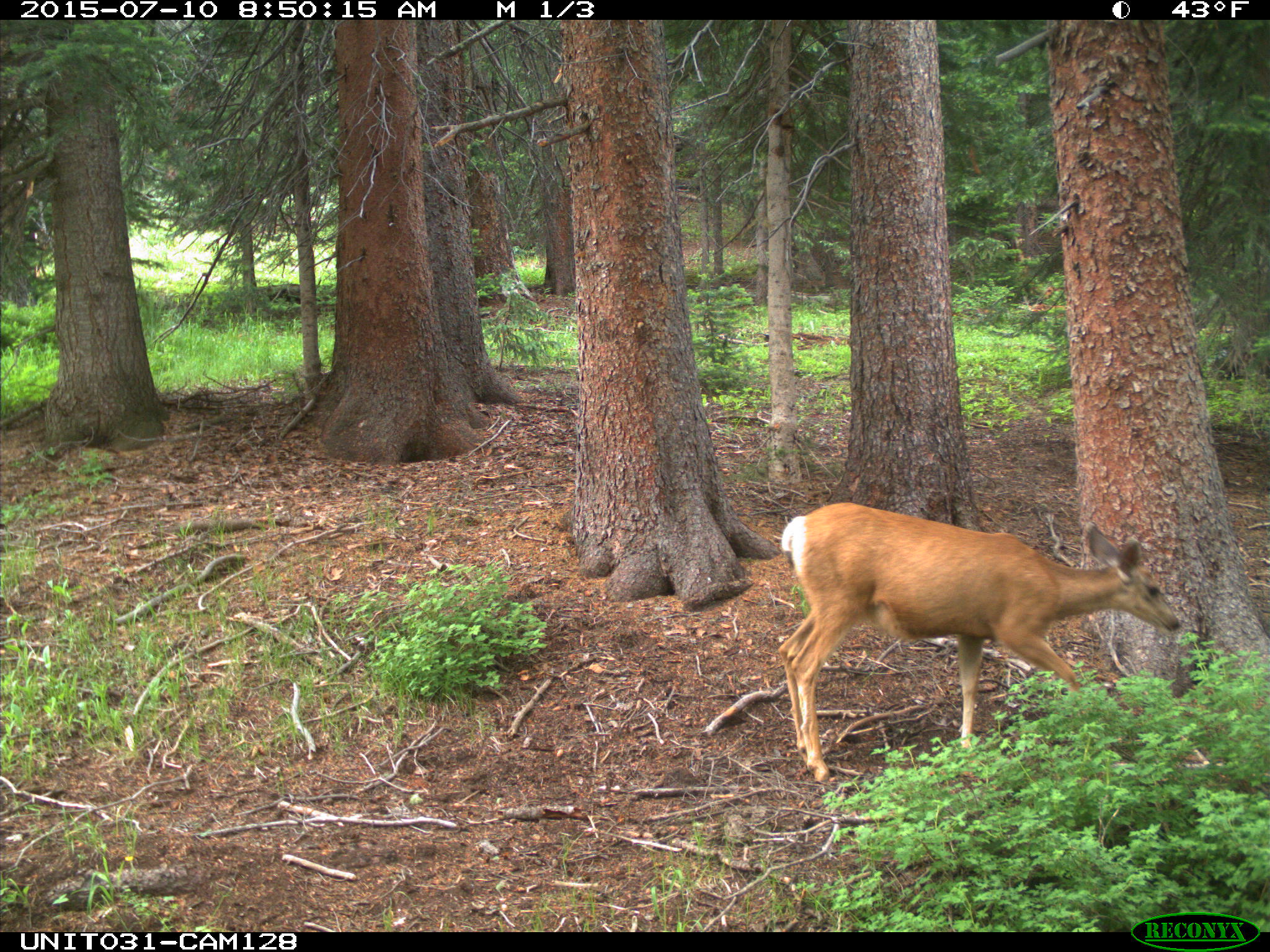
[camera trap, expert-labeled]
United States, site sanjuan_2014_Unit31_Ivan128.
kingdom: Animalia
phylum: Chordata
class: Mammalia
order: Artiodactyla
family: Cervidae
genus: Odocoileus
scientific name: Odocoileus hemionus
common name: mule deer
Odocoileus hemionus (mule deer).